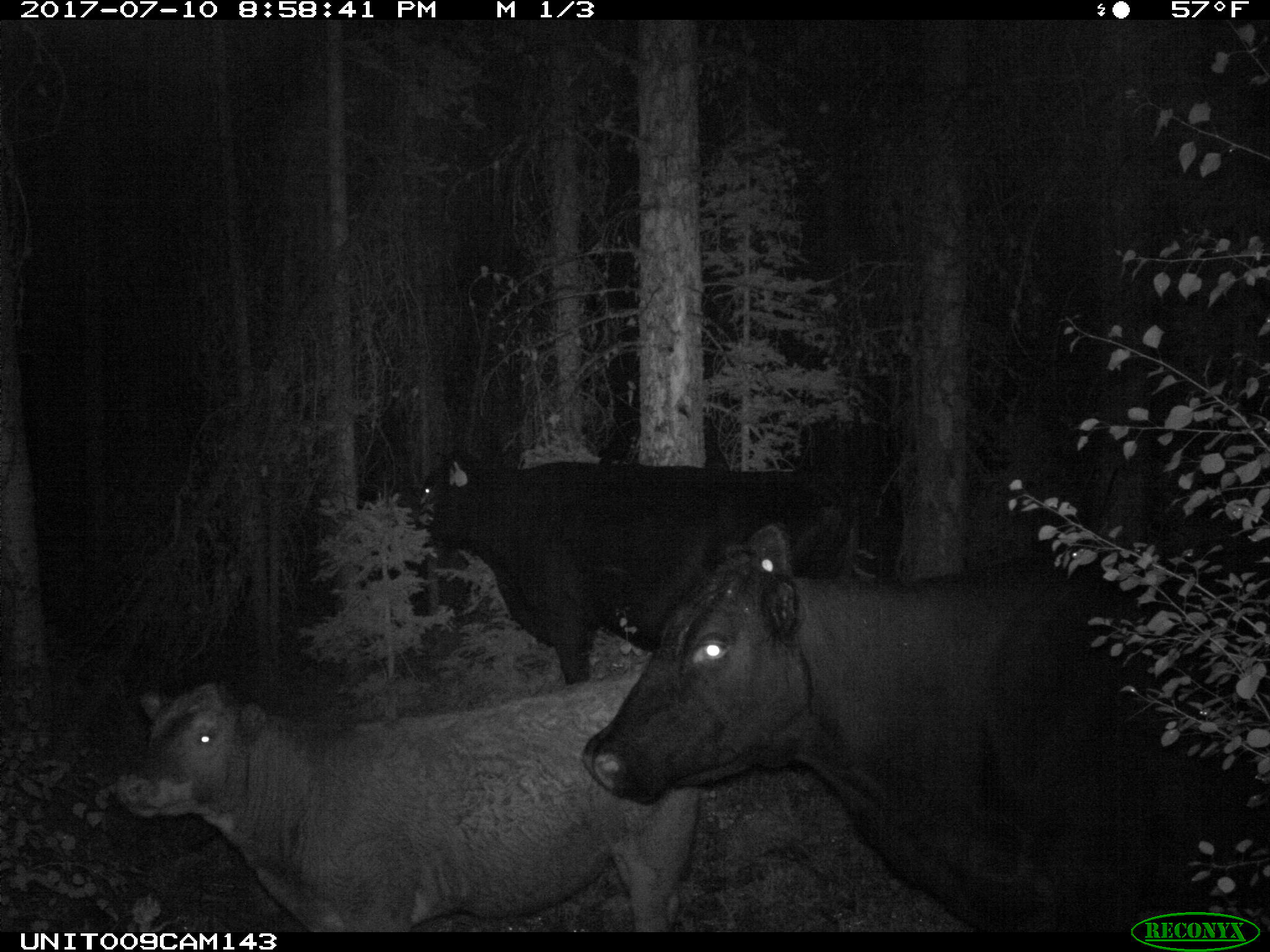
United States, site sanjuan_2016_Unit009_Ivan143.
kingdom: Animalia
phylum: Chordata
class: Mammalia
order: Artiodactyla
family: Bovidae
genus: Bos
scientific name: Bos taurus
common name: domestic cow